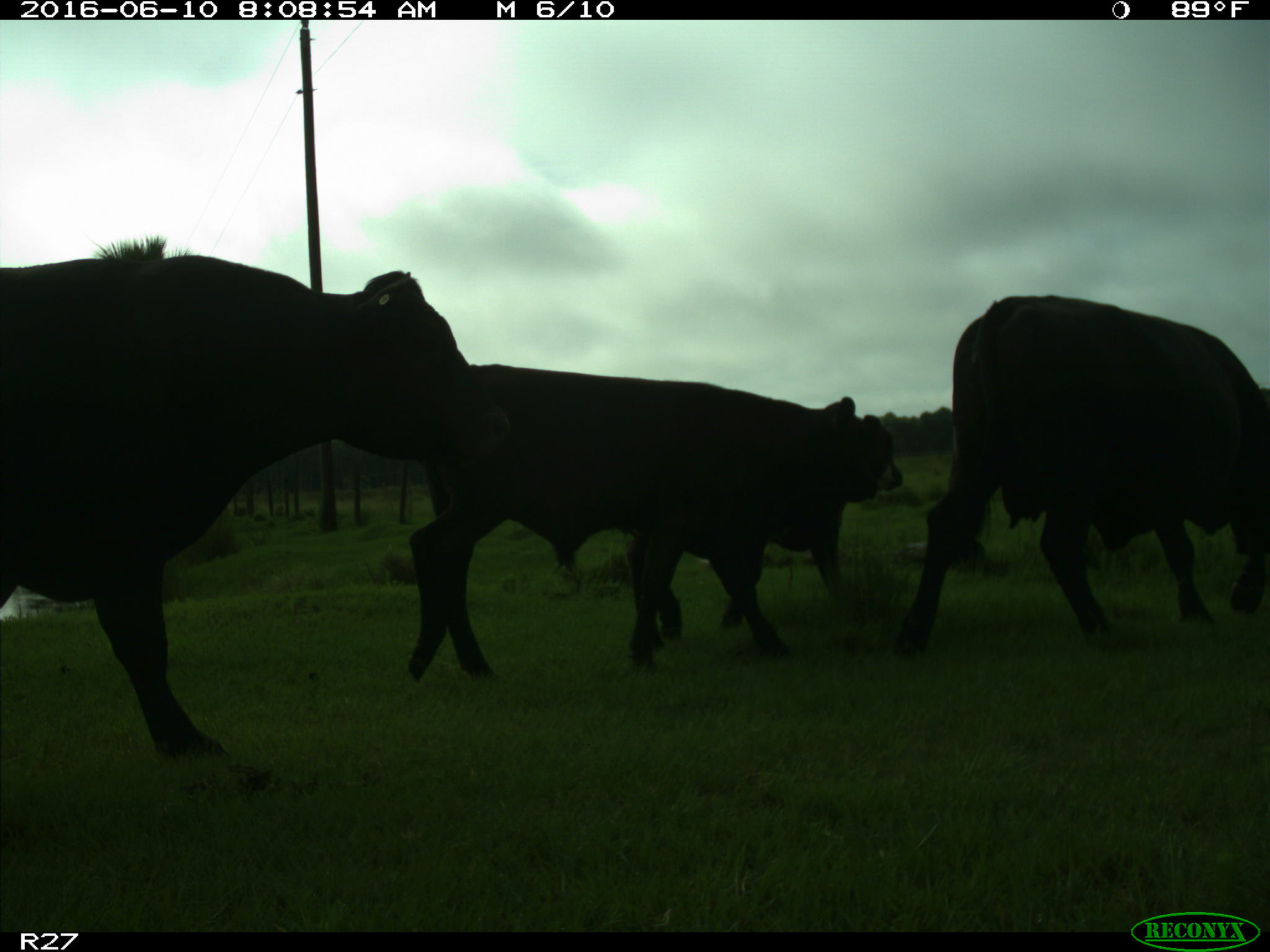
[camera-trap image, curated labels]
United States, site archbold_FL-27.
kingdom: Animalia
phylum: Chordata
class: Mammalia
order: Artiodactyla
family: Bovidae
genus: Bos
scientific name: Bos taurus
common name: domestic cow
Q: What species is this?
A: Bos taurus (domestic cow).